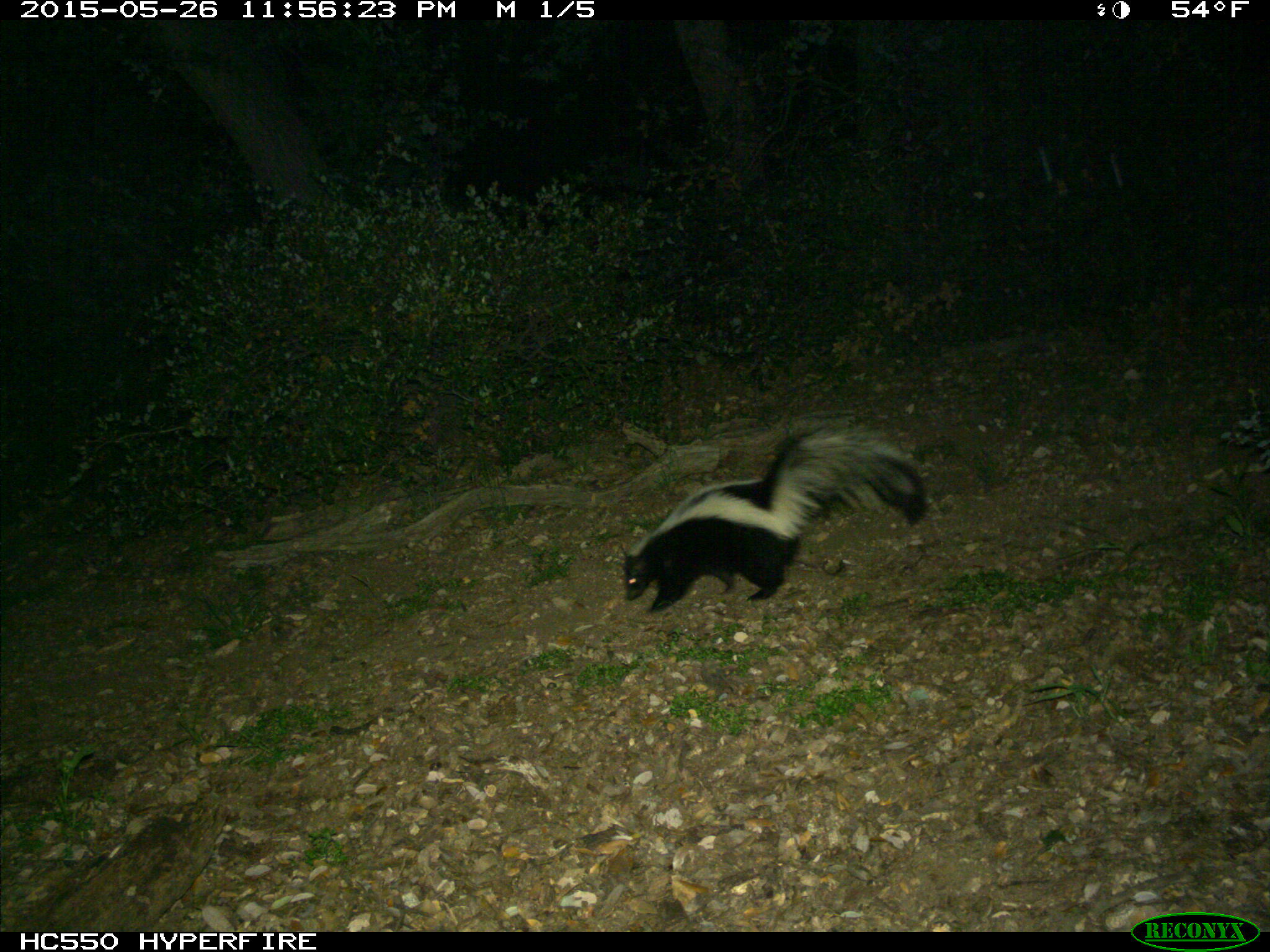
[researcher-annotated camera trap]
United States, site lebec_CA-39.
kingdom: Animalia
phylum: Chordata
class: Mammalia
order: Carnivora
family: Mephitidae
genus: Mephitis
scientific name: Mephitis mephitis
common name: striped skunk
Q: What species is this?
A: Mephitis mephitis (striped skunk).